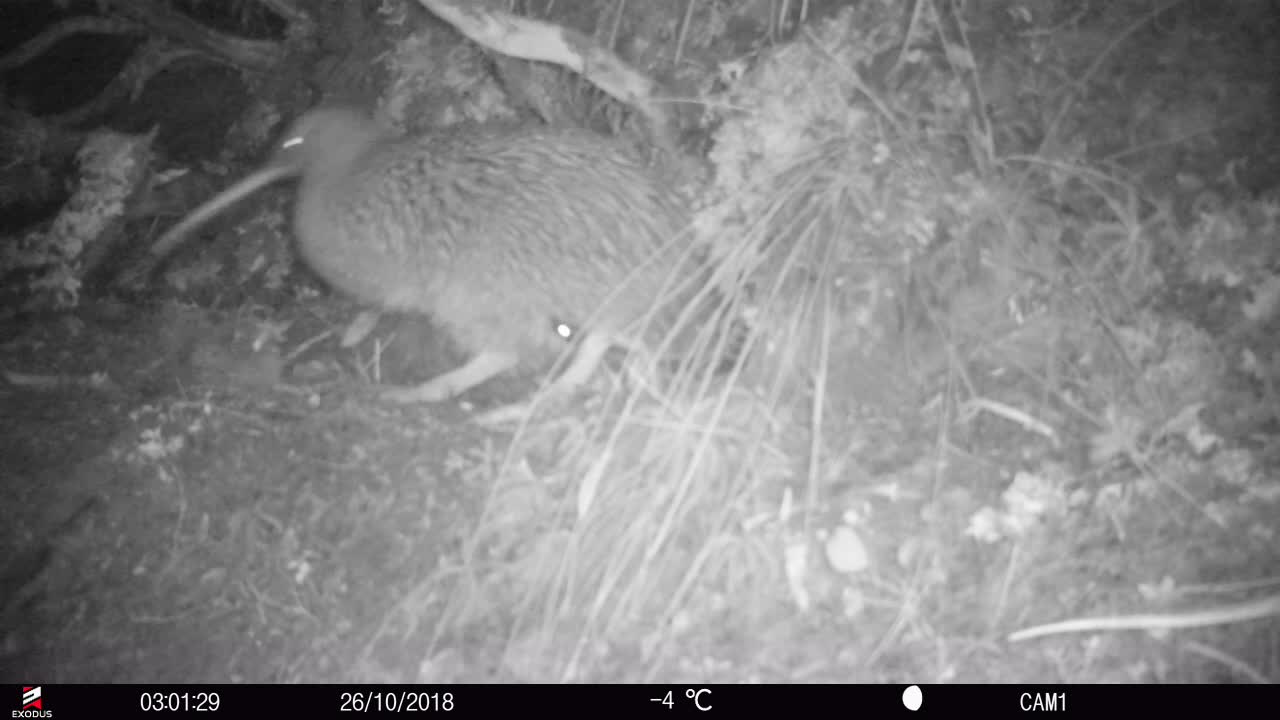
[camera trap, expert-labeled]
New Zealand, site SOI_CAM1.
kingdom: Animalia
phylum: Chordata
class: Aves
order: Apterygiformes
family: Apterygidae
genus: Apteryx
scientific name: Apteryx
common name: kiwi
Kiwi (Apteryx).